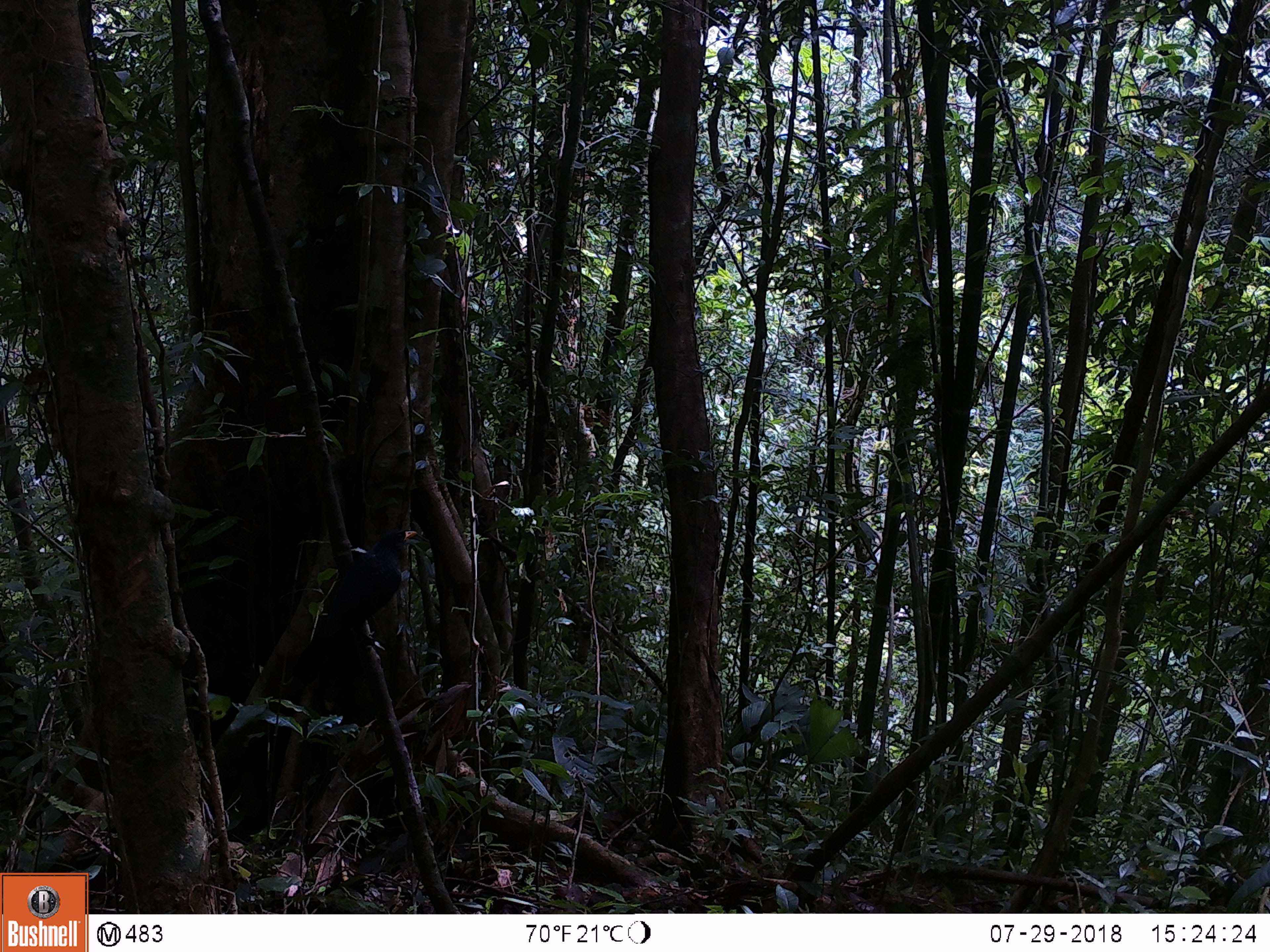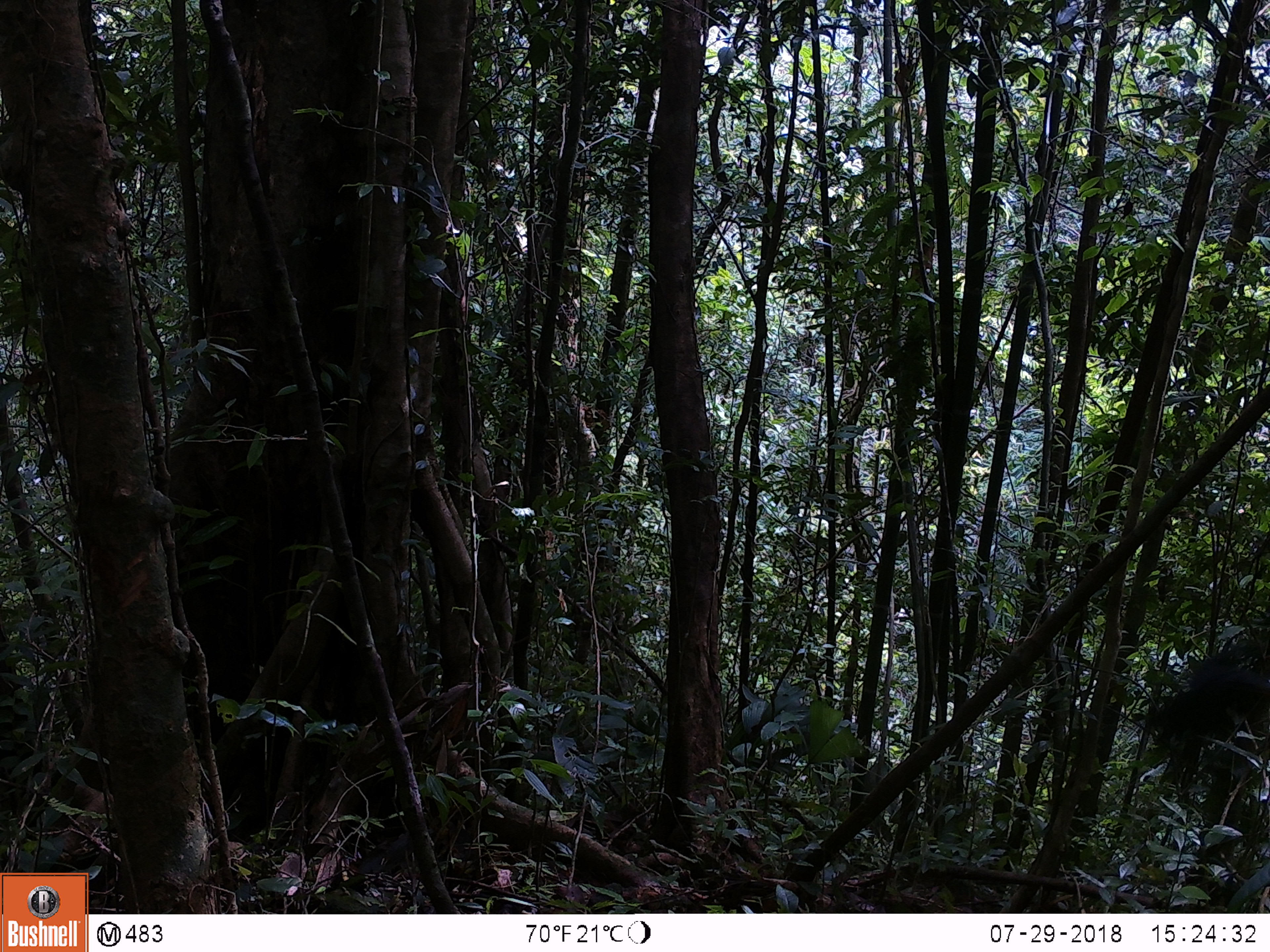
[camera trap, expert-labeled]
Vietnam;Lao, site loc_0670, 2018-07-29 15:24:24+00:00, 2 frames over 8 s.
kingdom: Animalia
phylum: Chordata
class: Aves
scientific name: Aves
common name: bird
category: unidentified bird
Unidentified bird (bird) (Aves). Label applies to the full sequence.